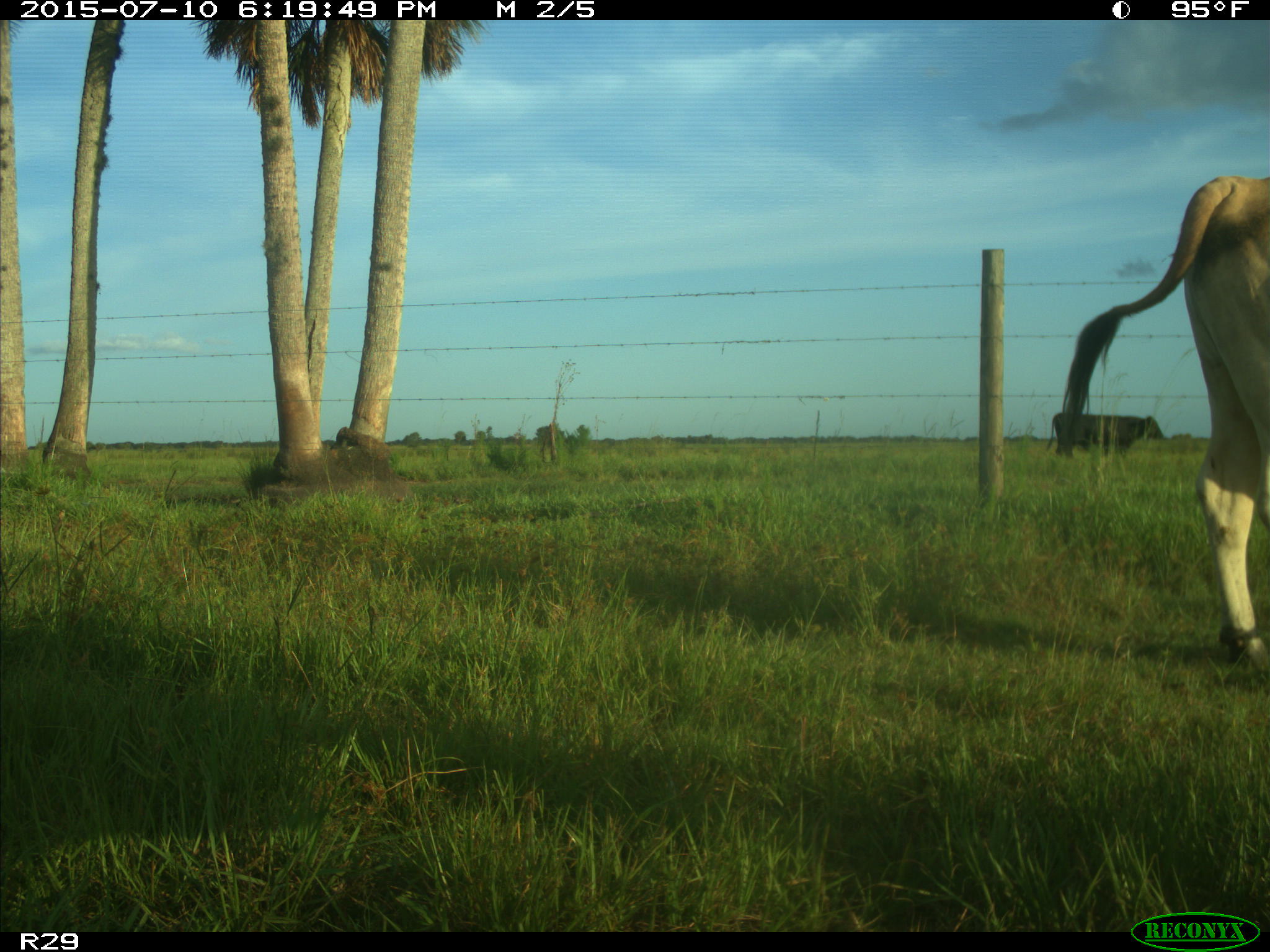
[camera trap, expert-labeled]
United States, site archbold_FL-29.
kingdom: Animalia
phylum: Chordata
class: Mammalia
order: Artiodactyla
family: Bovidae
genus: Bos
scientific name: Bos taurus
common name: domestic cow